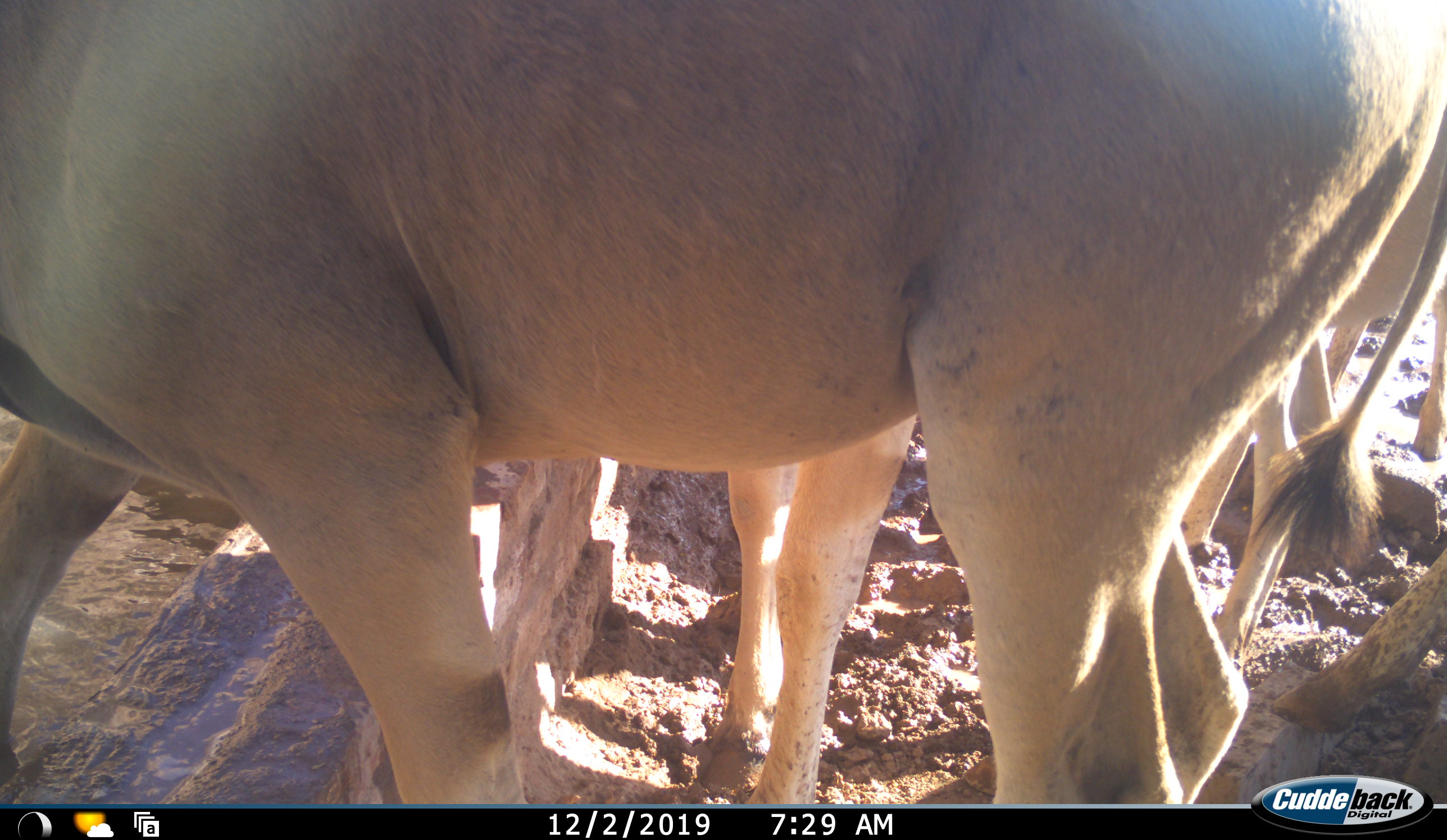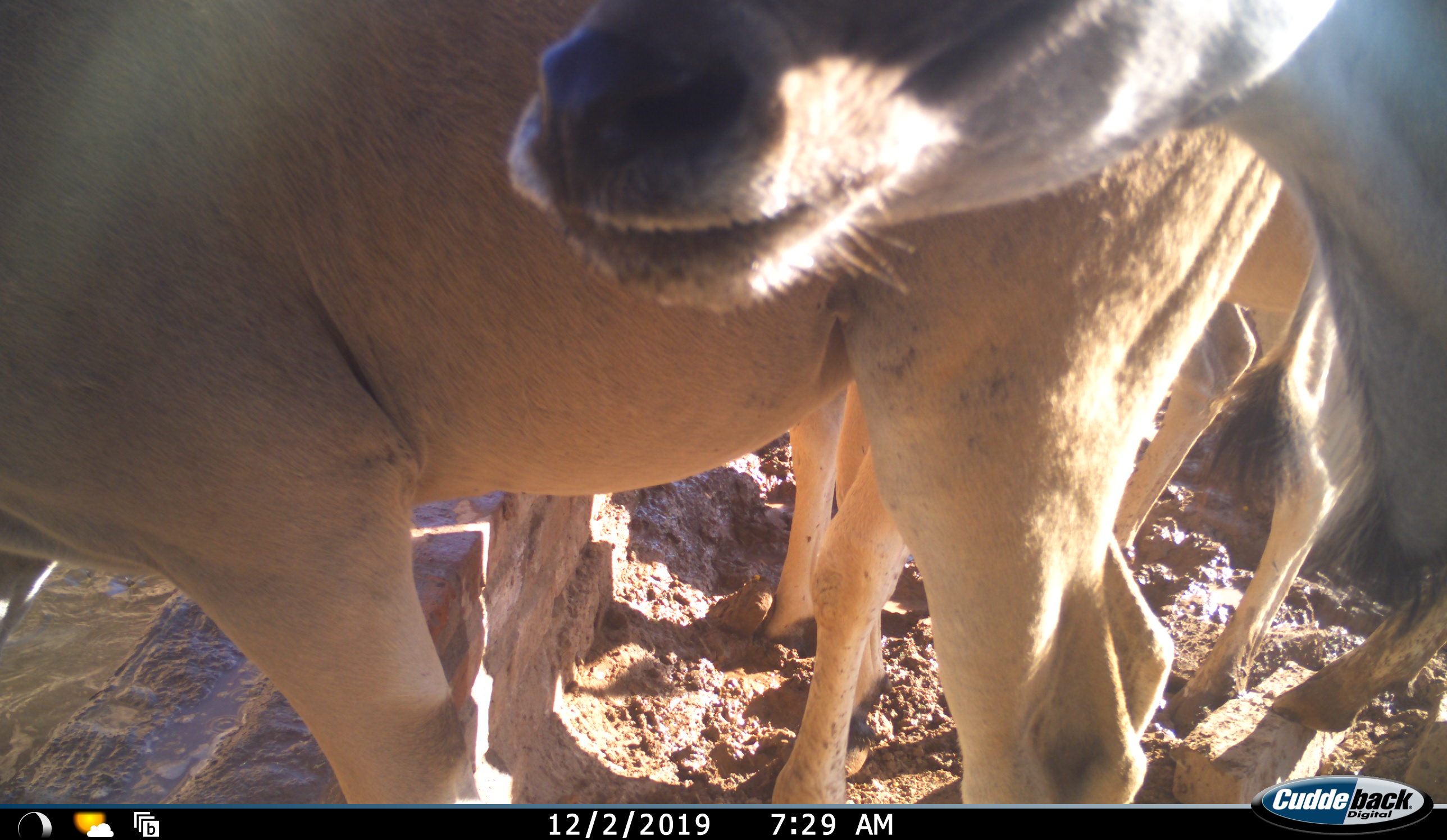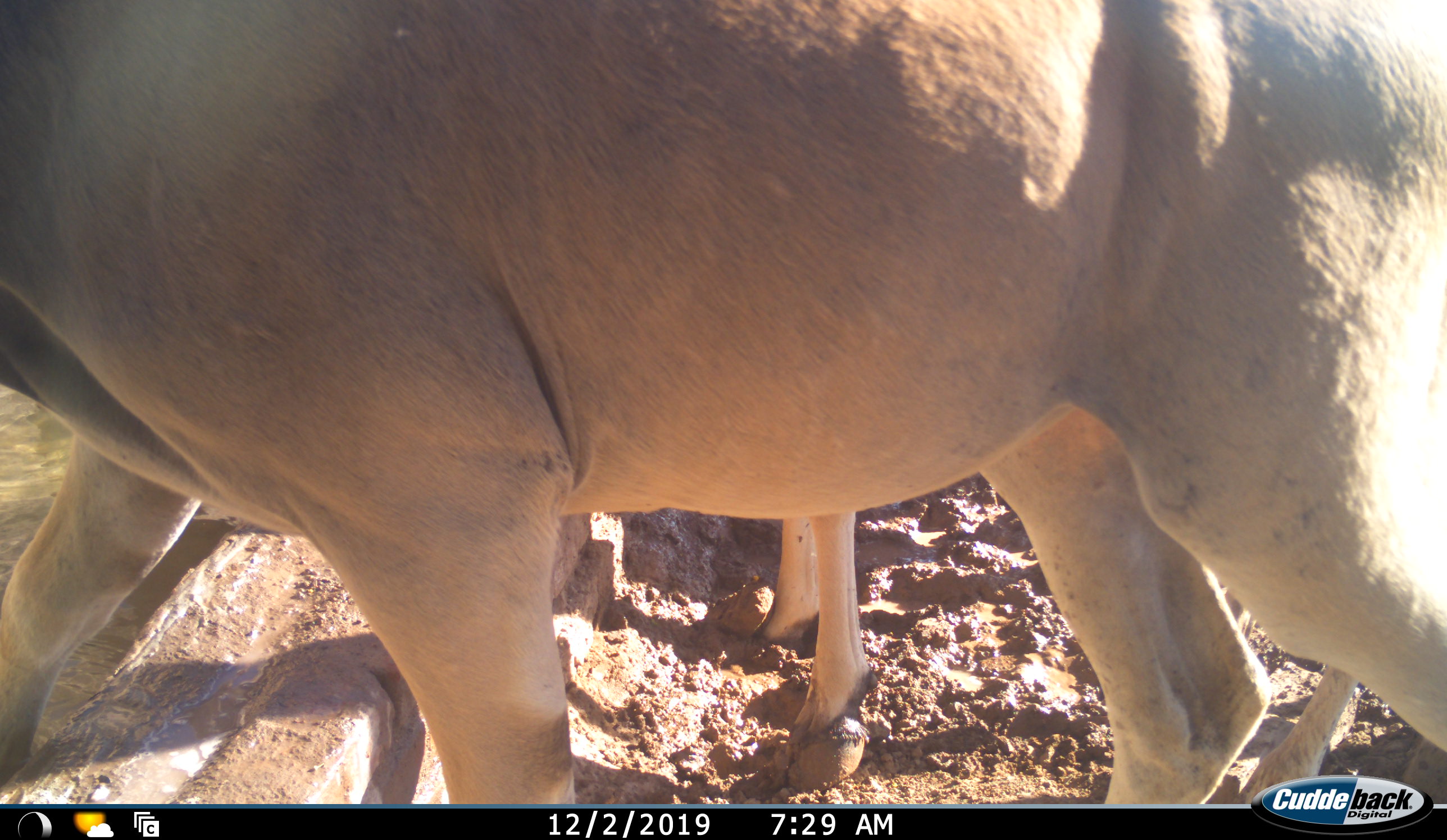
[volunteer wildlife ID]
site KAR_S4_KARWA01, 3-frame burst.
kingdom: Animalia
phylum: Chordata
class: Mammalia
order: Artiodactyla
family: Bovidae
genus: Tragelaphus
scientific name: Tragelaphus oryx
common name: eland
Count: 4.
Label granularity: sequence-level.